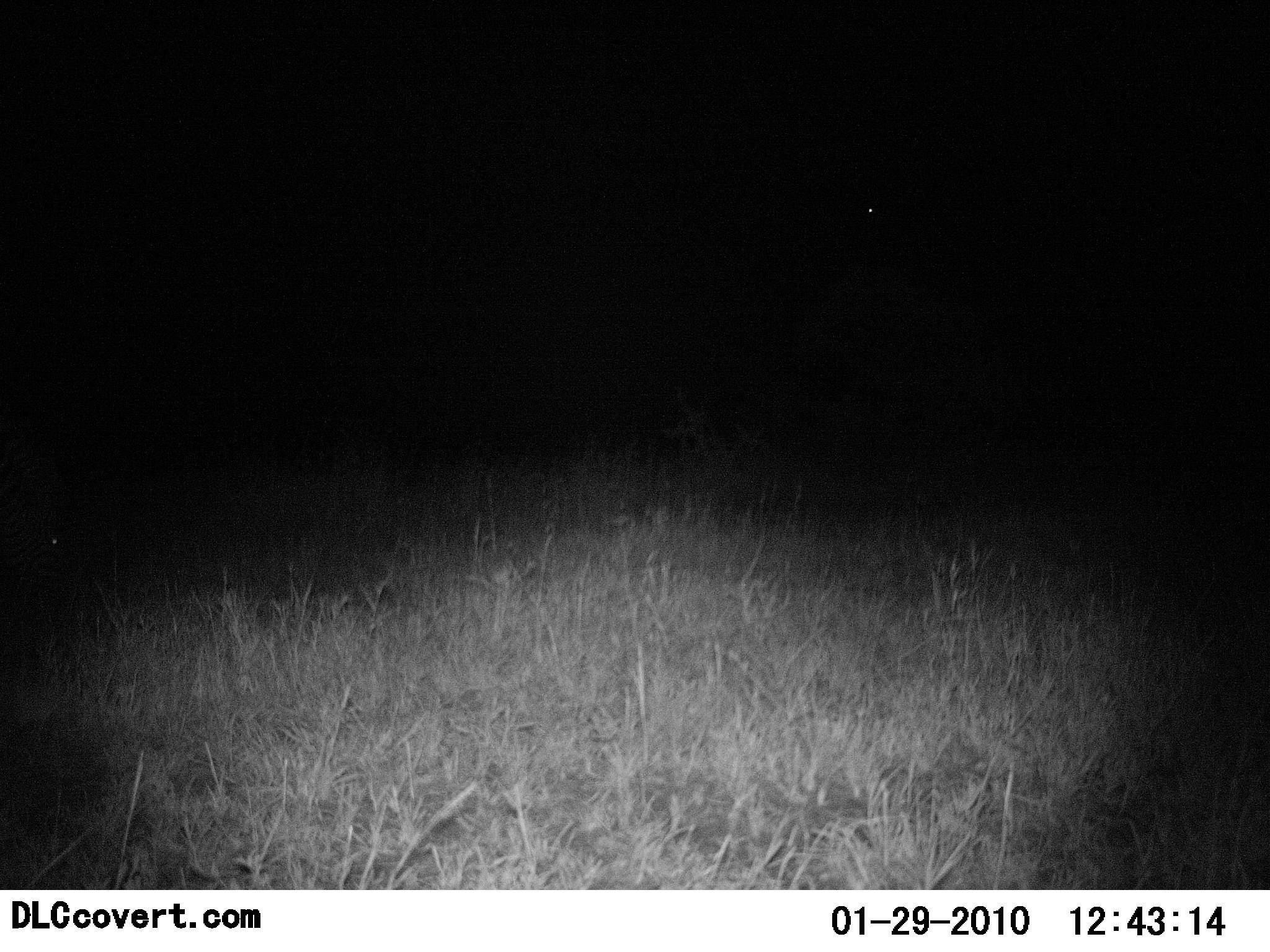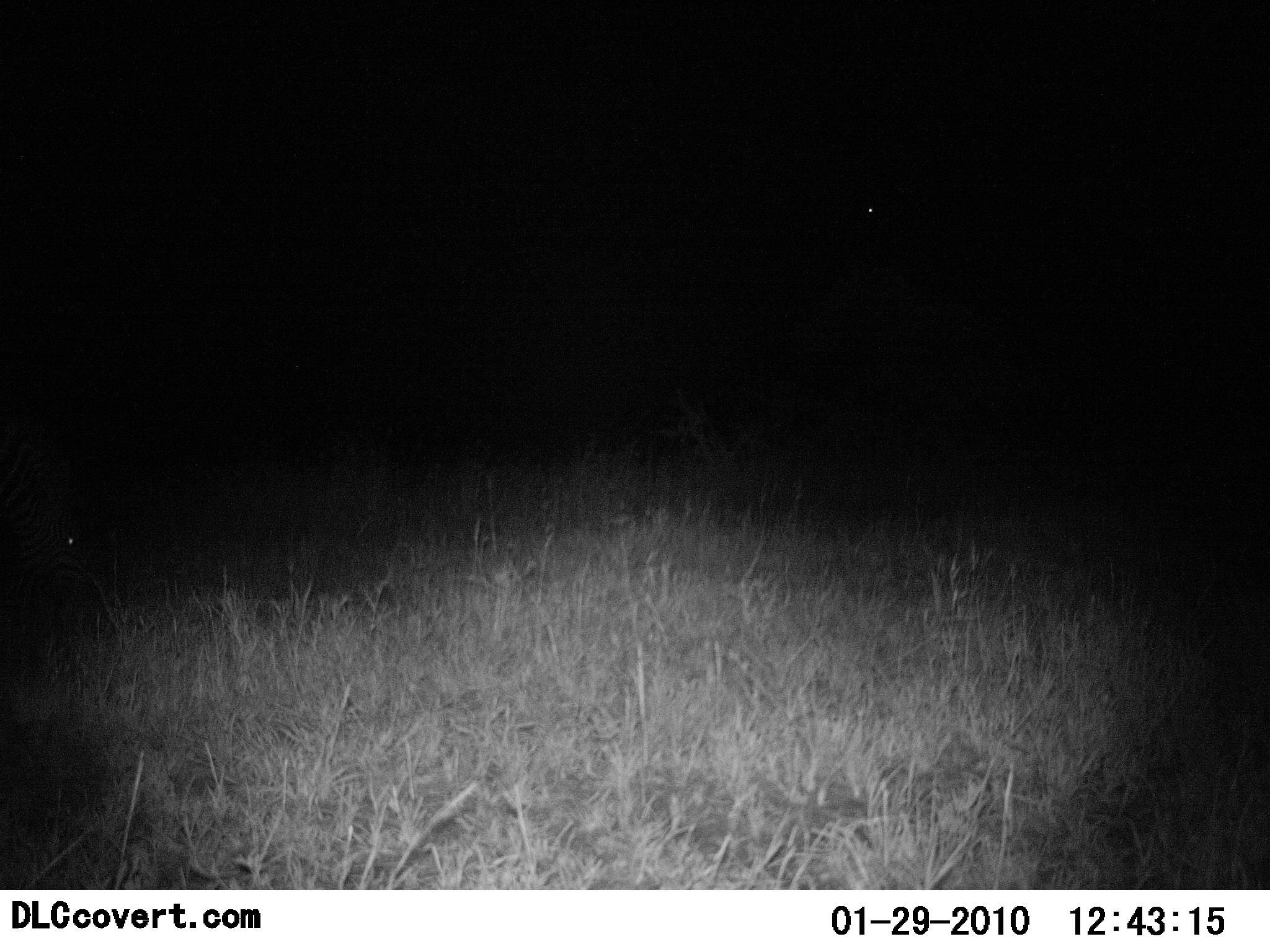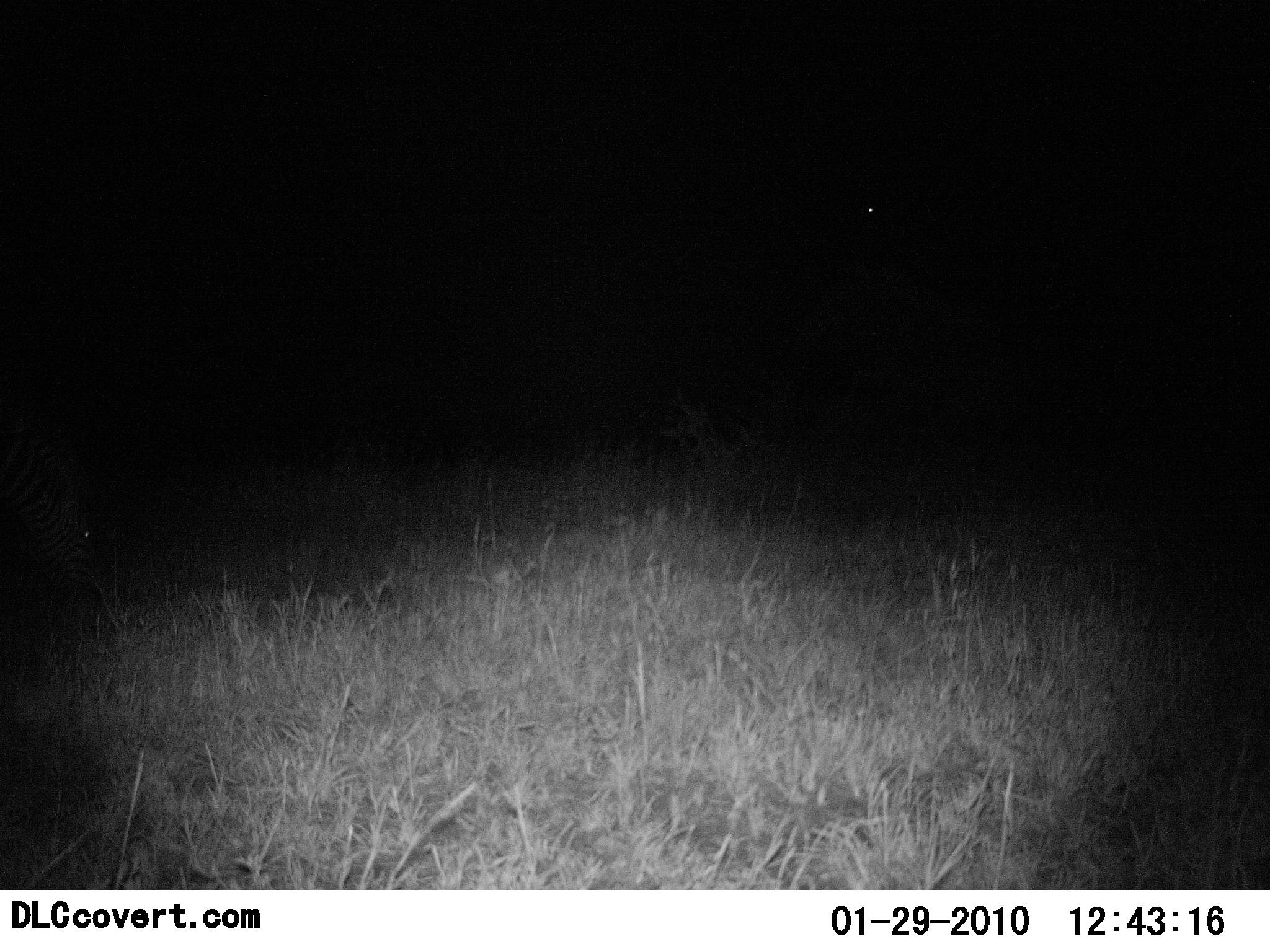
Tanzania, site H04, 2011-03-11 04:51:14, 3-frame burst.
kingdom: Animalia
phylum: Chordata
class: Mammalia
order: Perissodactyla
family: Equidae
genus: Equus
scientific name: Equus quagga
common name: plains zebra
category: zebra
Zebra (plains zebra) (Equus quagga), count 1. Behavior (volunteer vote fractions): standing 9%, resting 0%, moving 27%, interacting 0%. Young present (vote fraction): 0%. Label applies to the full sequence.